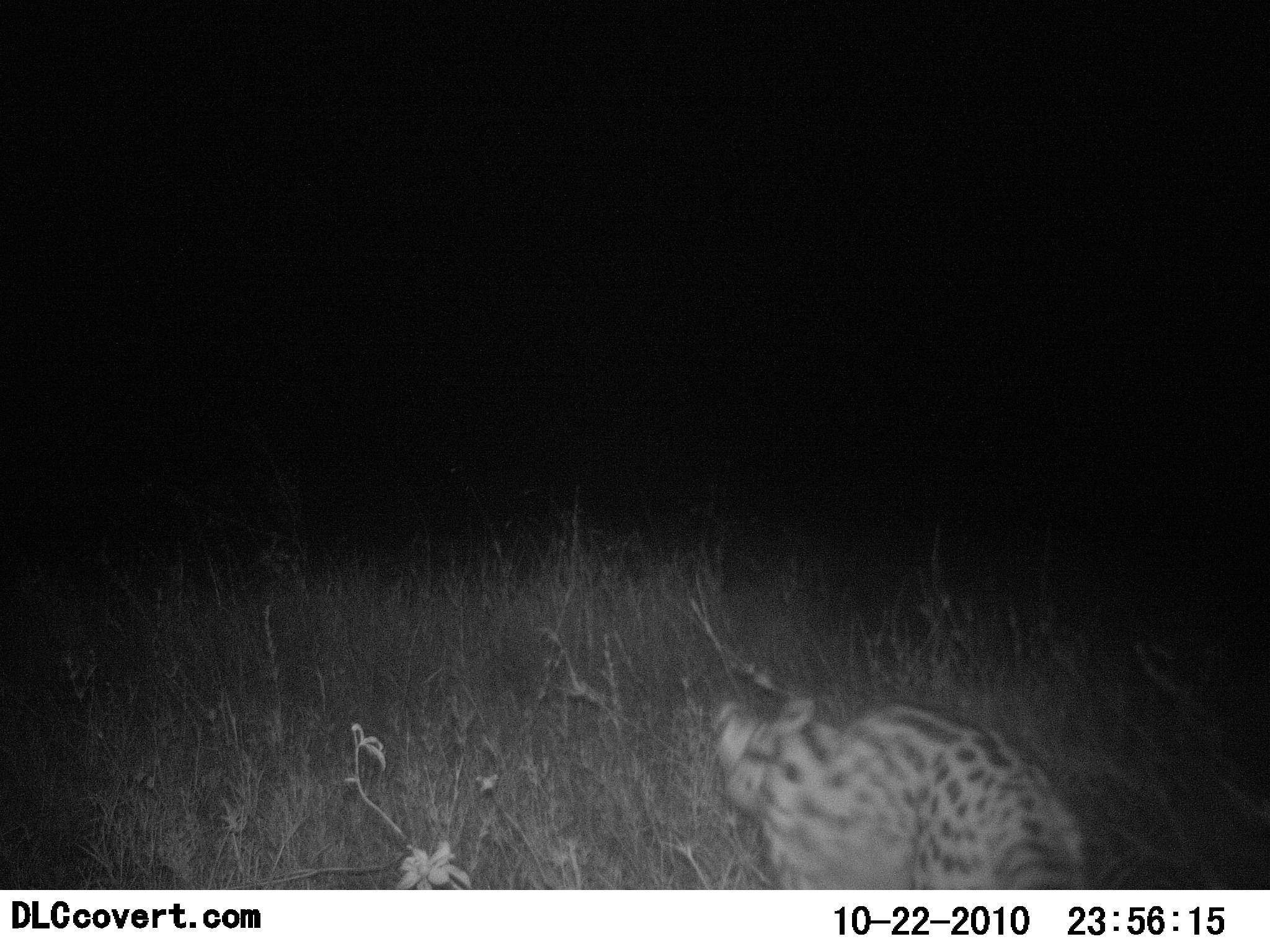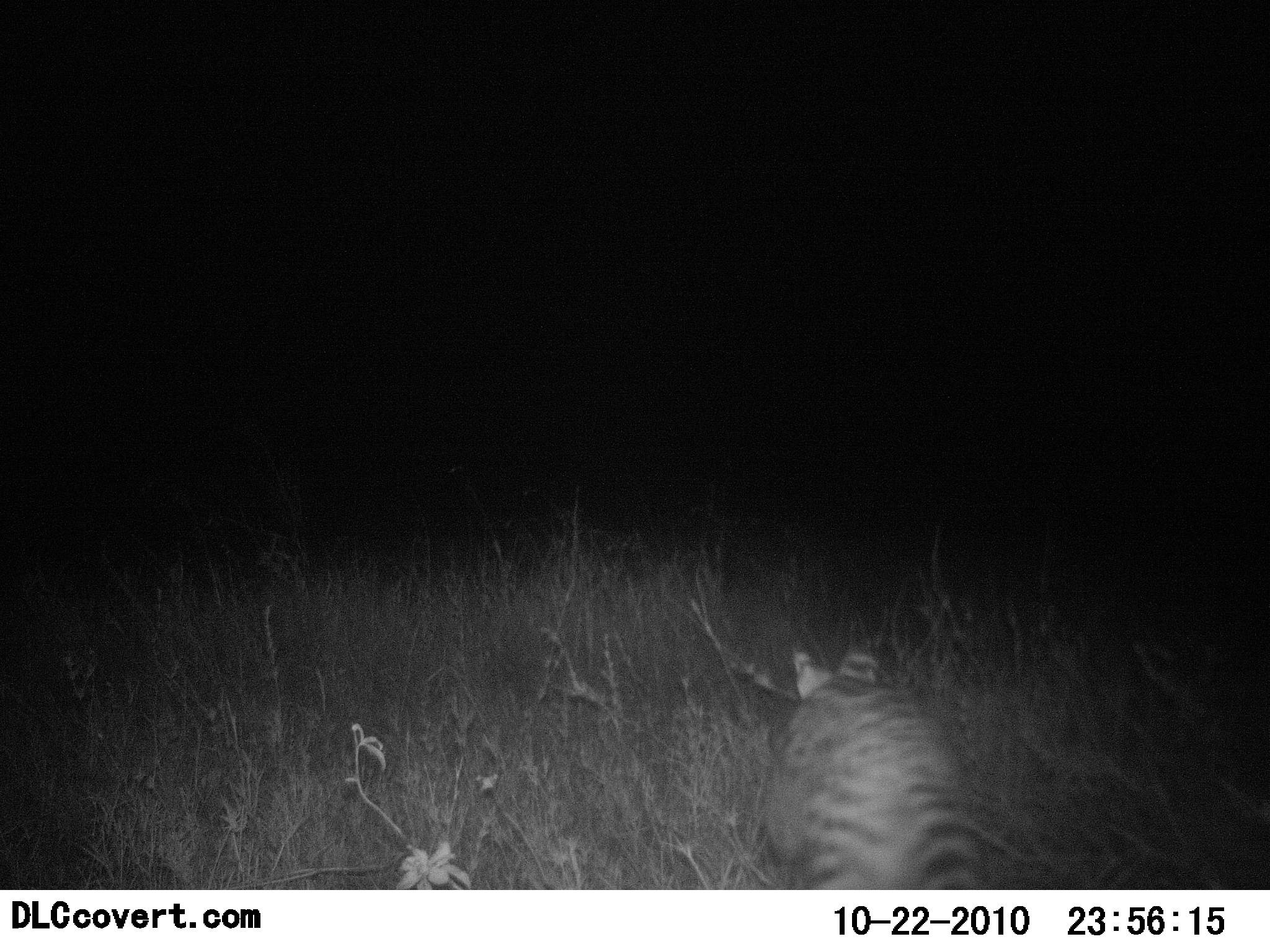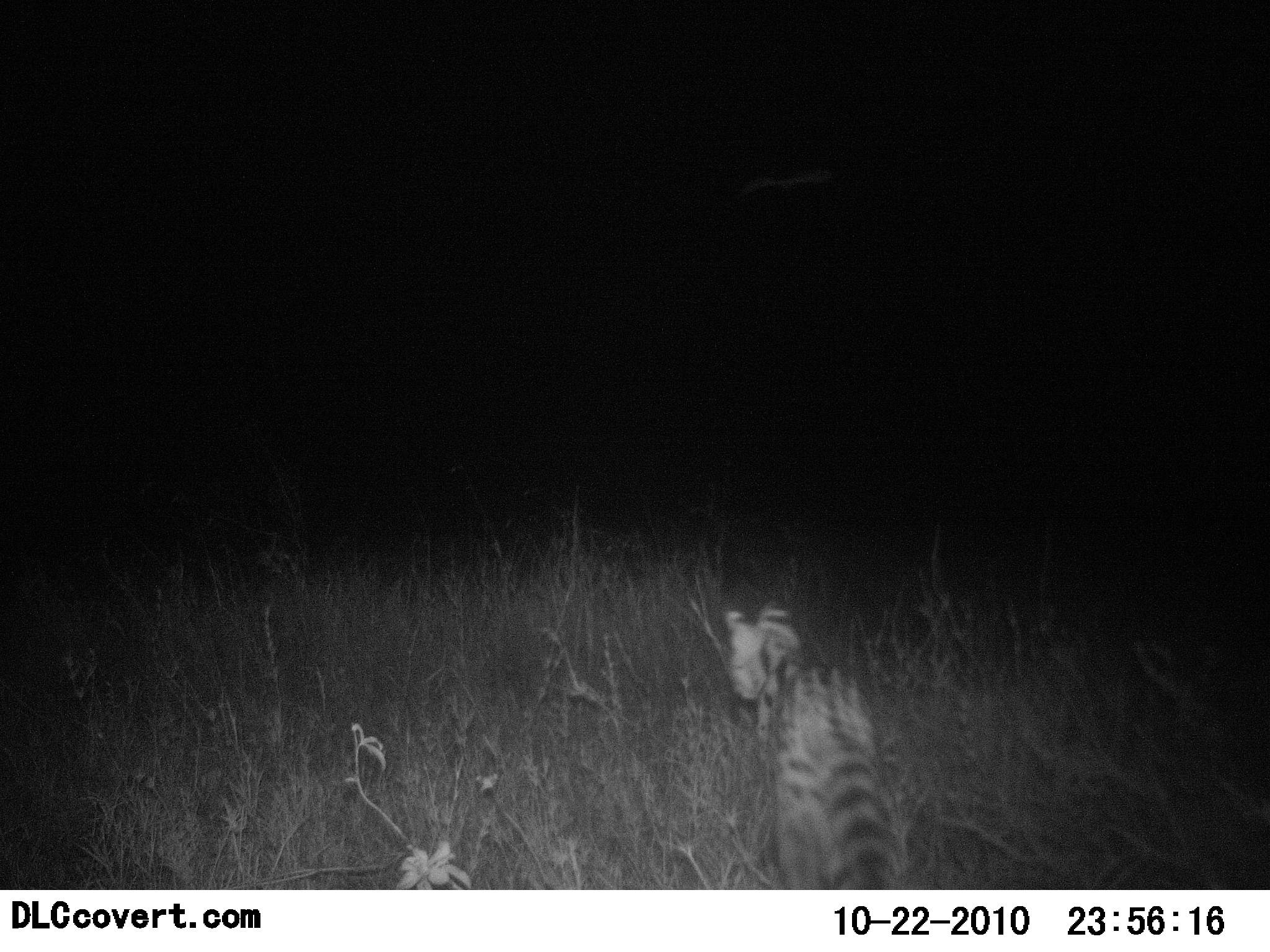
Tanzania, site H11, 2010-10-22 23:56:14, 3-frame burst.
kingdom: Animalia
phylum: Chordata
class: Mammalia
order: Carnivora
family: Viverridae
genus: Genetta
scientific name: Genetta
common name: genet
Genet (Genetta), count 1. Behavior (volunteer vote fractions): standing 14%, resting 0%, moving 93%, interacting 0%. Young present (vote fraction): 0%. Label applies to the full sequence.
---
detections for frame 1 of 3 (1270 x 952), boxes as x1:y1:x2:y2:
animal: 709:694:1087:891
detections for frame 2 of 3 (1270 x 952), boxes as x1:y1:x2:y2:
animal: 763:640:977:889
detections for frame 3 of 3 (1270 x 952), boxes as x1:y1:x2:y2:
animal: 722:594:907:891